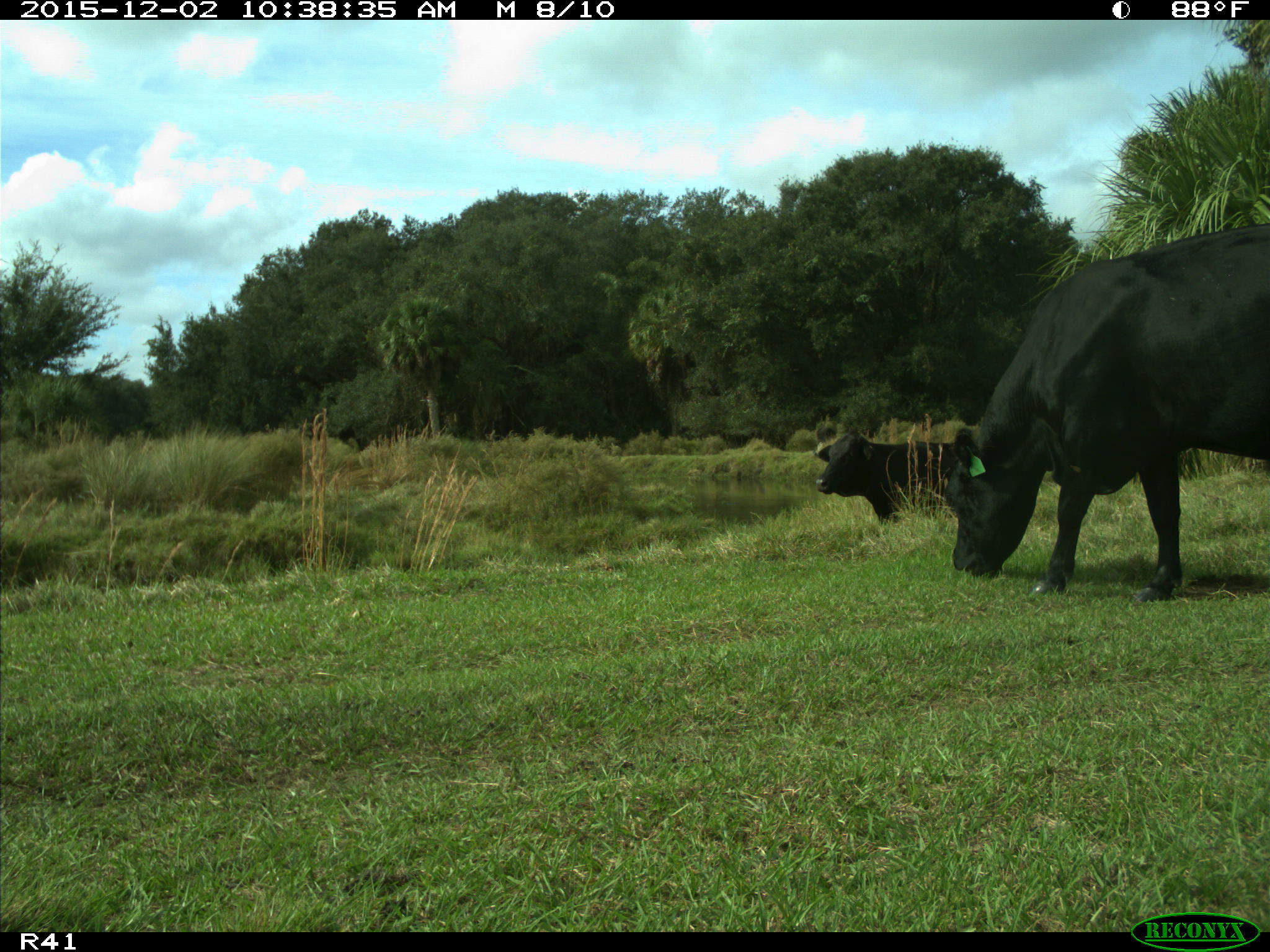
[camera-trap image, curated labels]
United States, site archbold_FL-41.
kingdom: Animalia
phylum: Chordata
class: Mammalia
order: Artiodactyla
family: Bovidae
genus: Bos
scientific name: Bos taurus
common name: domestic cow